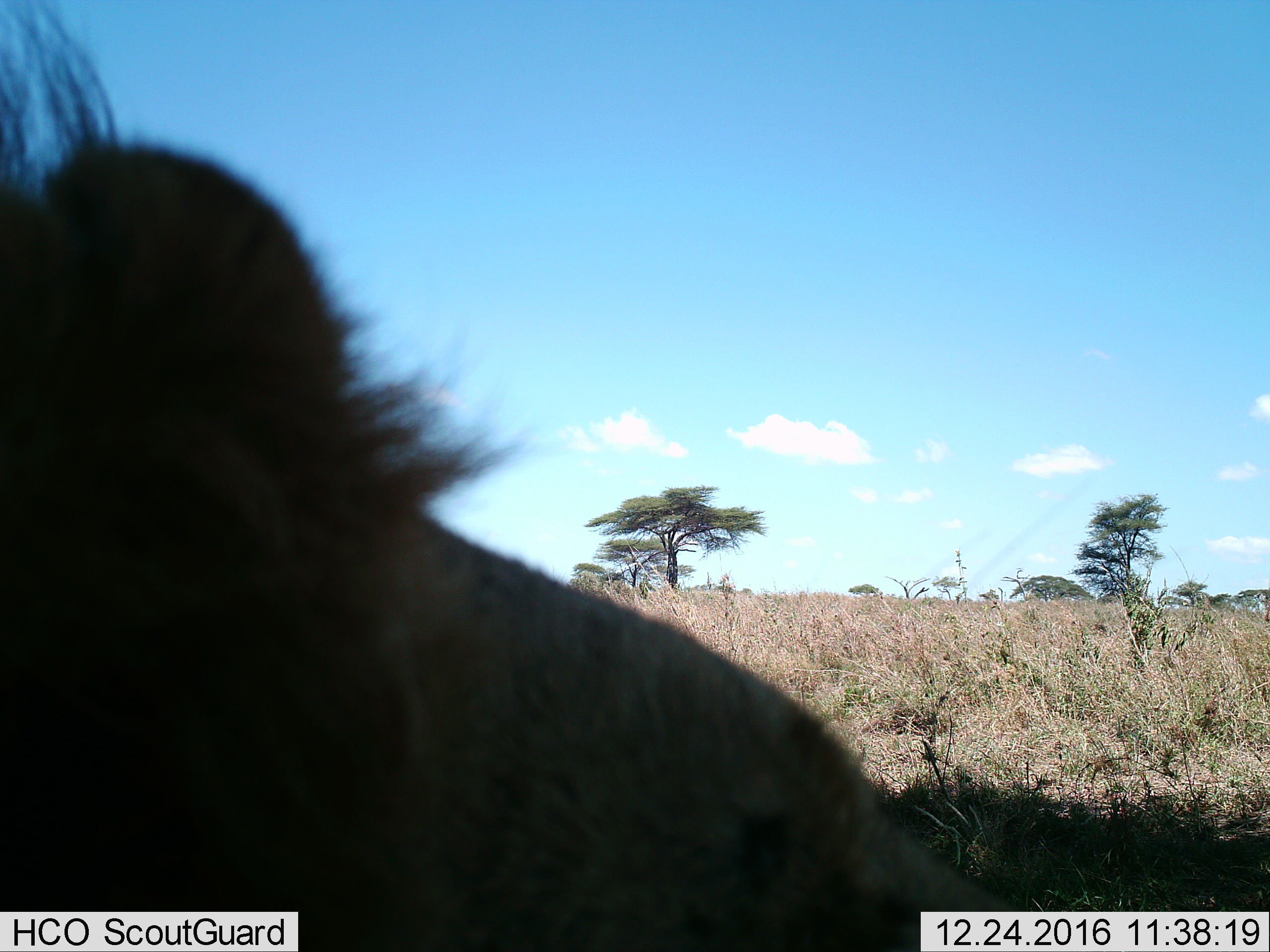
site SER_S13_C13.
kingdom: Animalia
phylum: Chordata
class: Mammalia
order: Carnivora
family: Felidae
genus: Panthera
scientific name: Panthera leo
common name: lion female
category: lionfemale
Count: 1.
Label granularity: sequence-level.